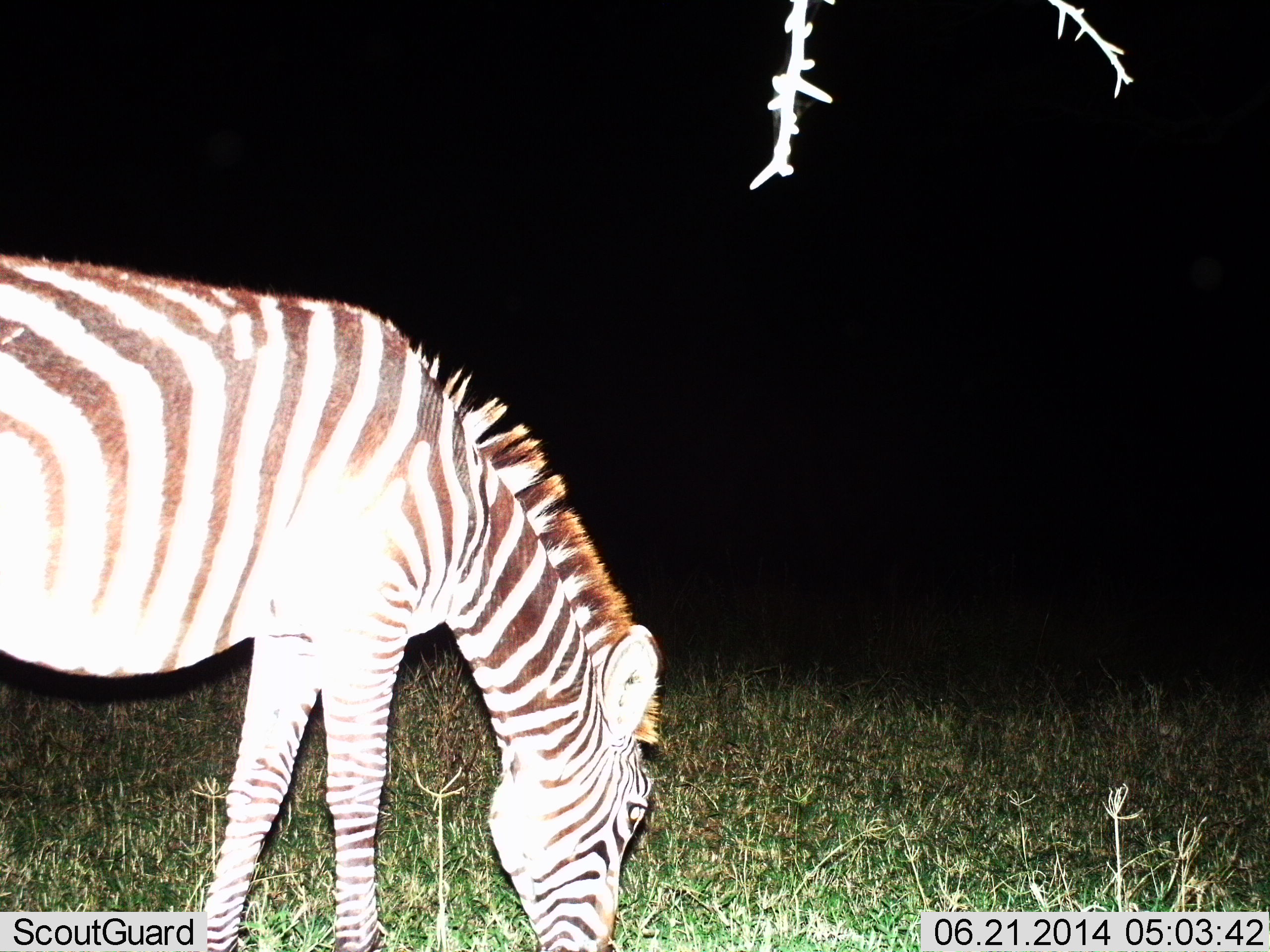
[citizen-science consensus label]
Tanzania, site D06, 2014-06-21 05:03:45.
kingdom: Animalia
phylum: Chordata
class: Mammalia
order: Perissodactyla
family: Equidae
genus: Equus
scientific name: Equus quagga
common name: plains zebra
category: zebra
Zebra (plains zebra) (Equus quagga), count 1. Behavior (volunteer vote fractions): standing 10%, resting 0%, moving 0%, interacting 0%. Young present (vote fraction): 0%. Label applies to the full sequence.